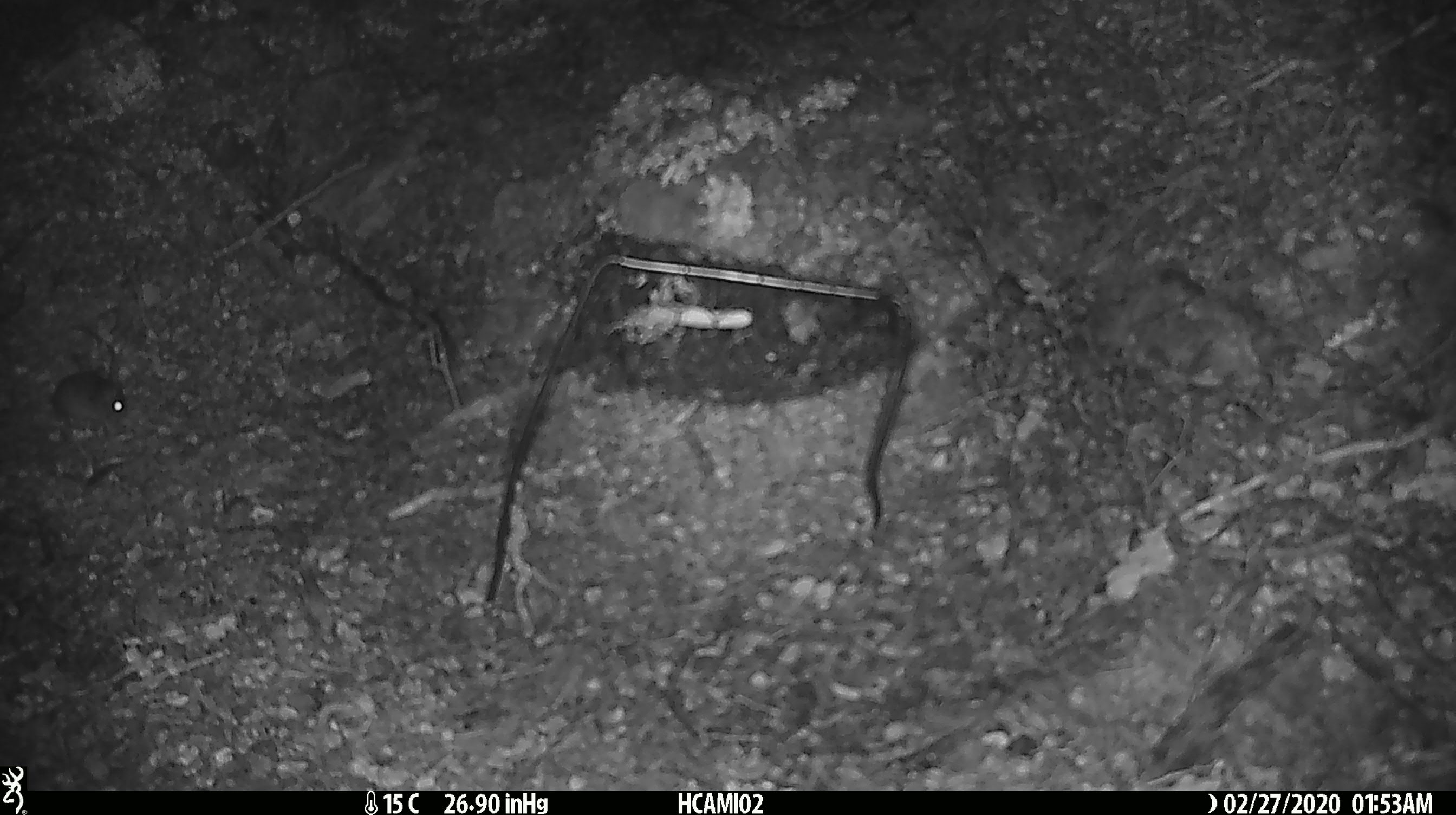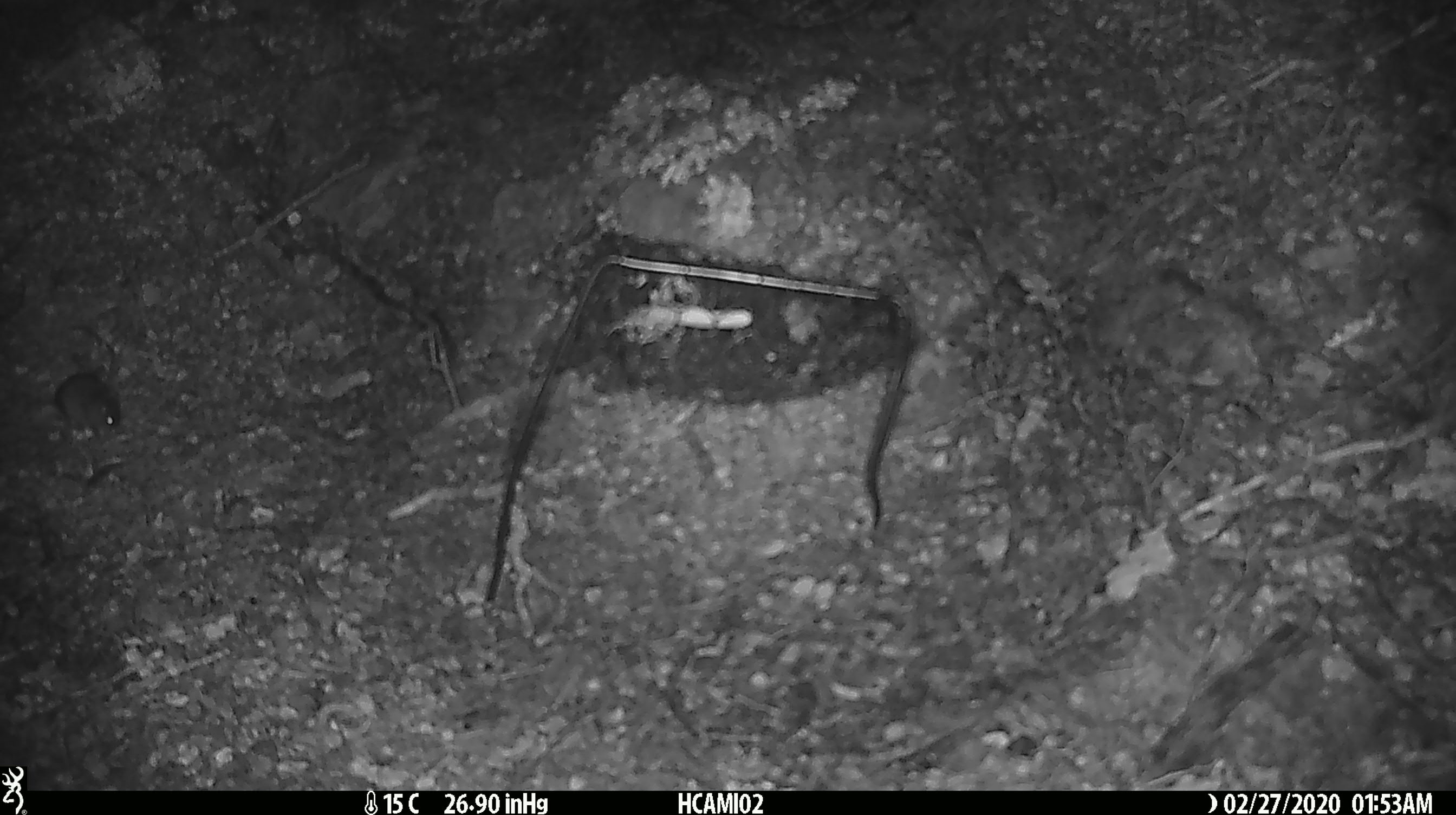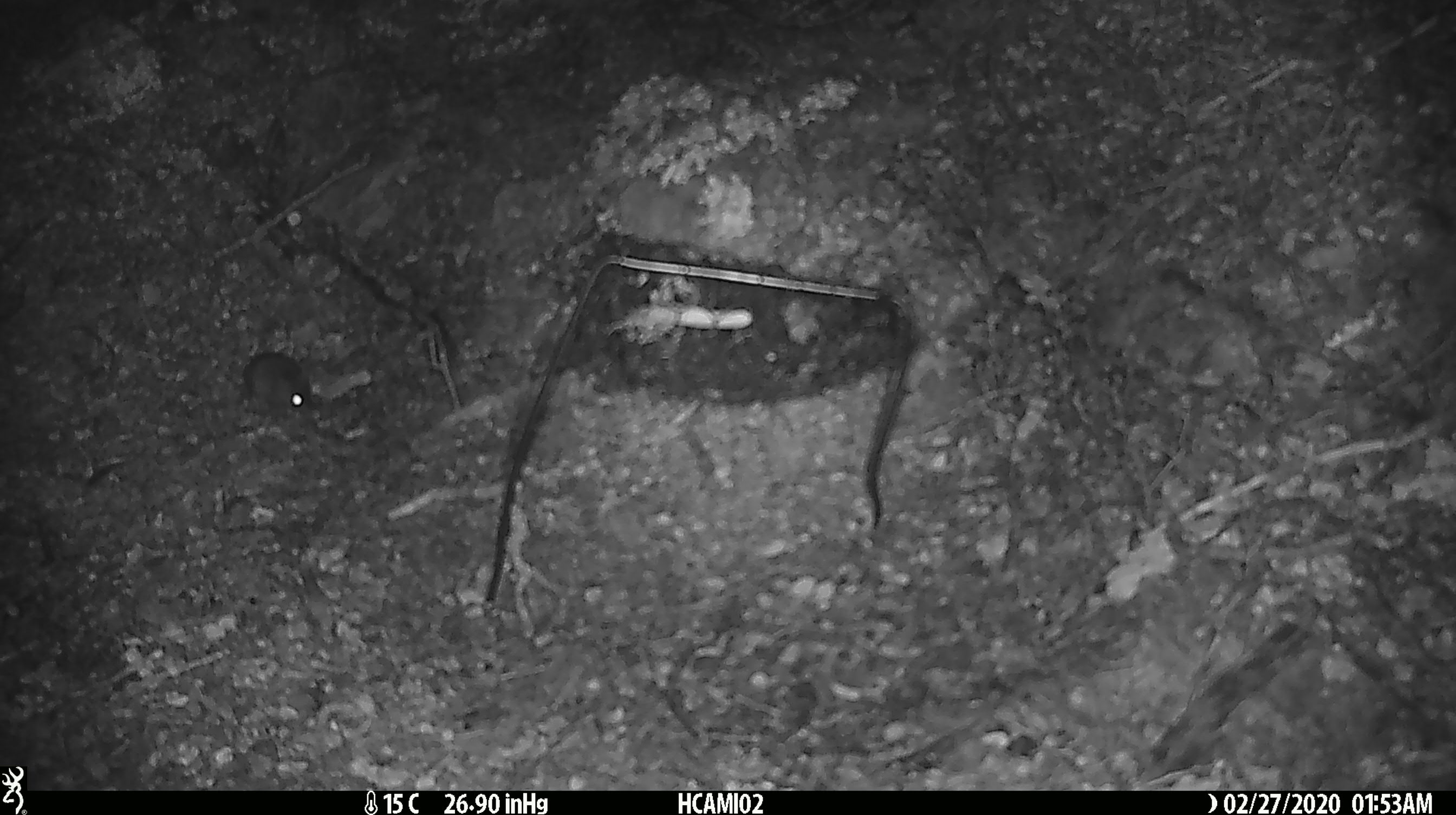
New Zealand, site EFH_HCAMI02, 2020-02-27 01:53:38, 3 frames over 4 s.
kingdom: Animalia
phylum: Chordata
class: Mammalia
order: Rodentia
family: Muridae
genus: Mus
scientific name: Mus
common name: mouse